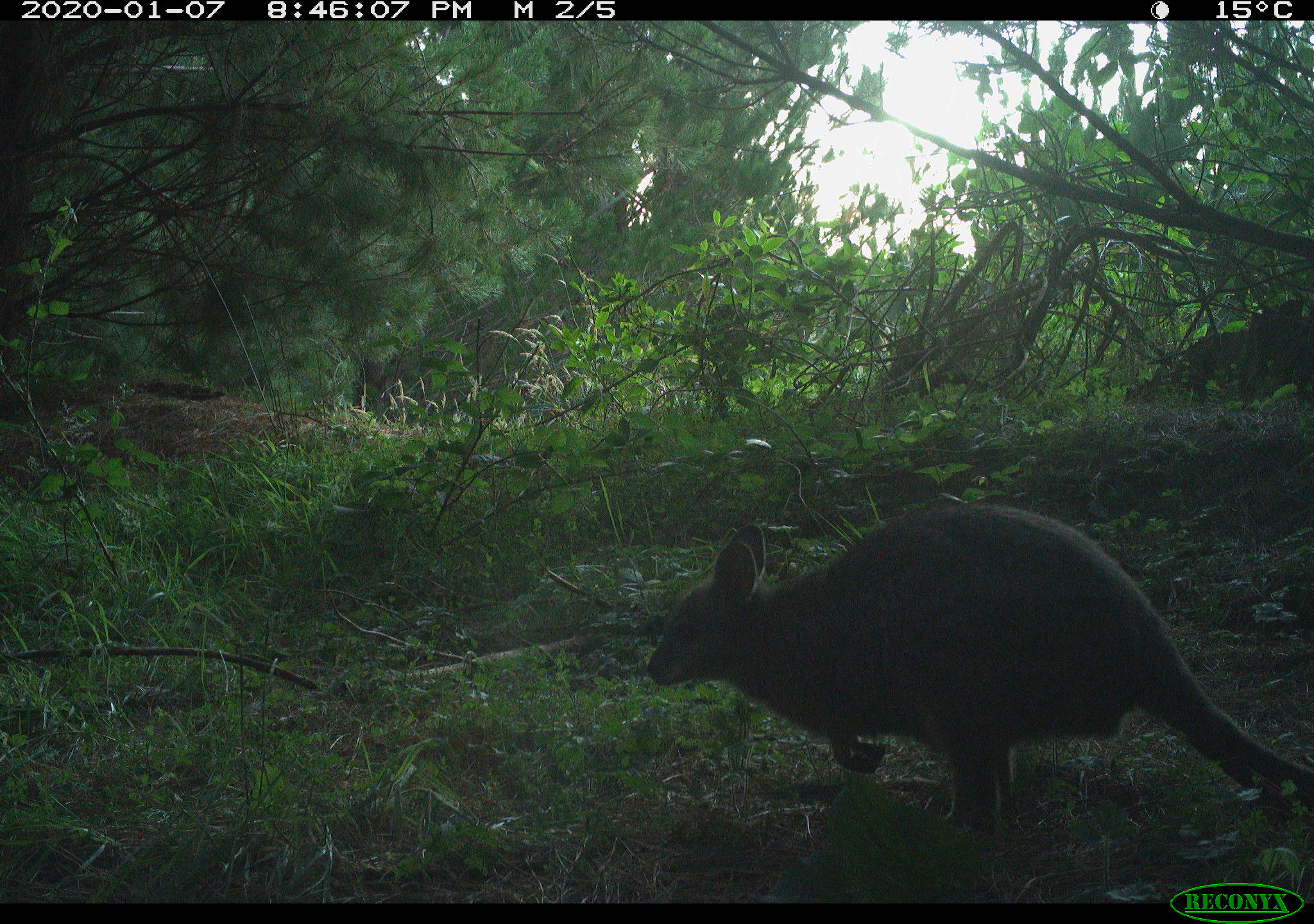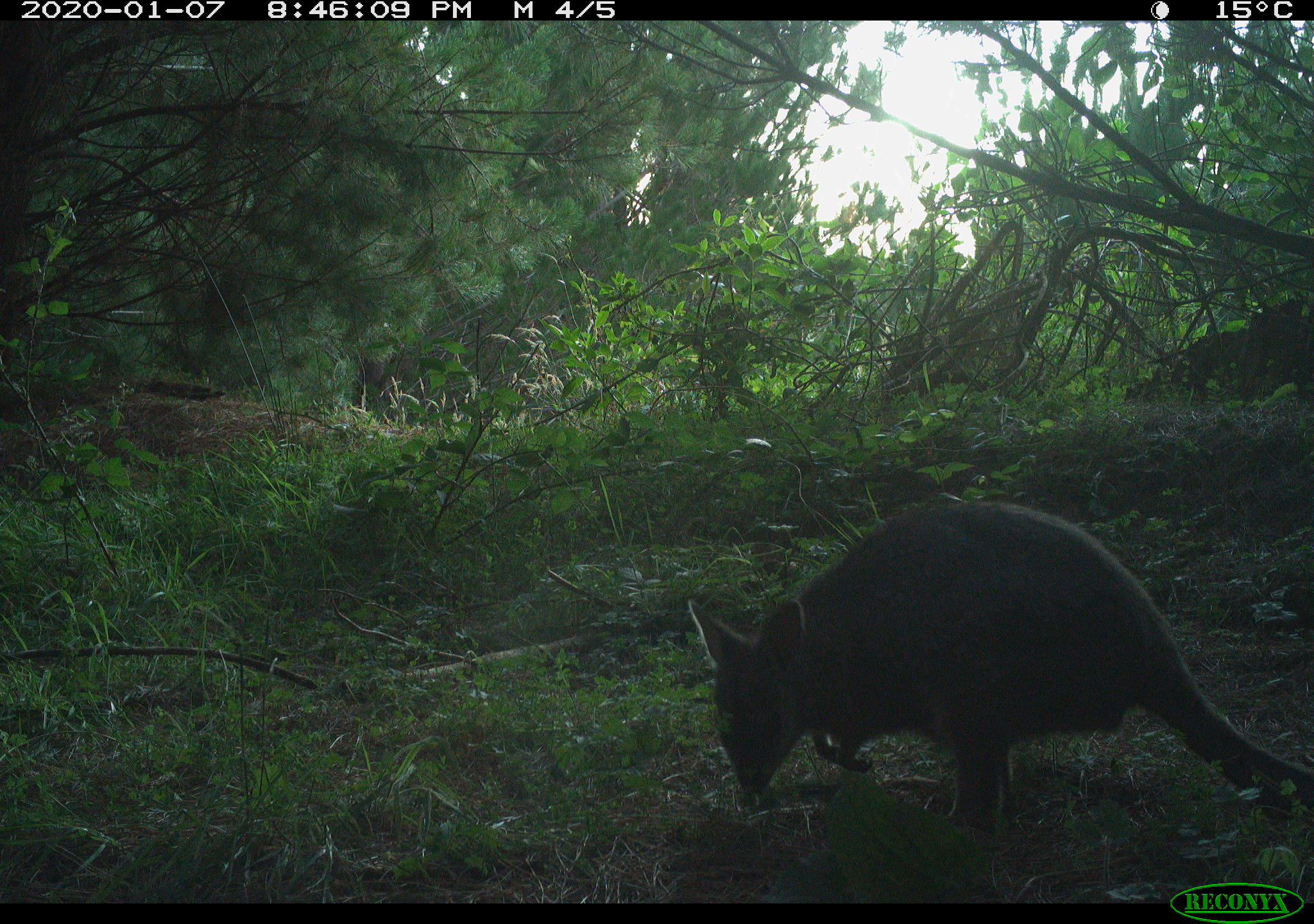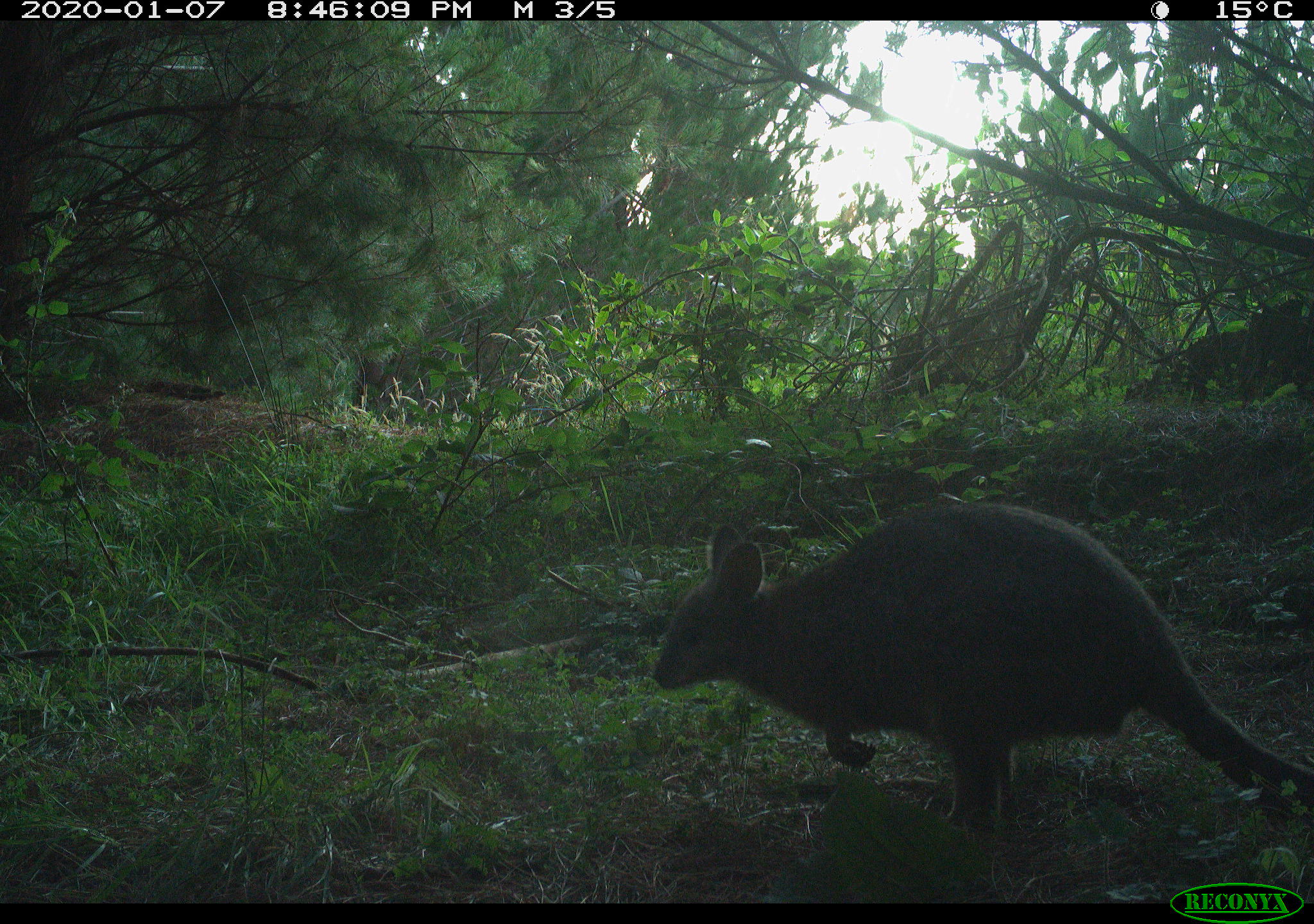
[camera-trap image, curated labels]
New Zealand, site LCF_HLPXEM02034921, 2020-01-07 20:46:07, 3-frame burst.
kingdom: Animalia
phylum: Chordata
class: Mammalia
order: Diprotodontia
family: Macropodidae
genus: Notamacropus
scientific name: Notamacropus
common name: wallaby